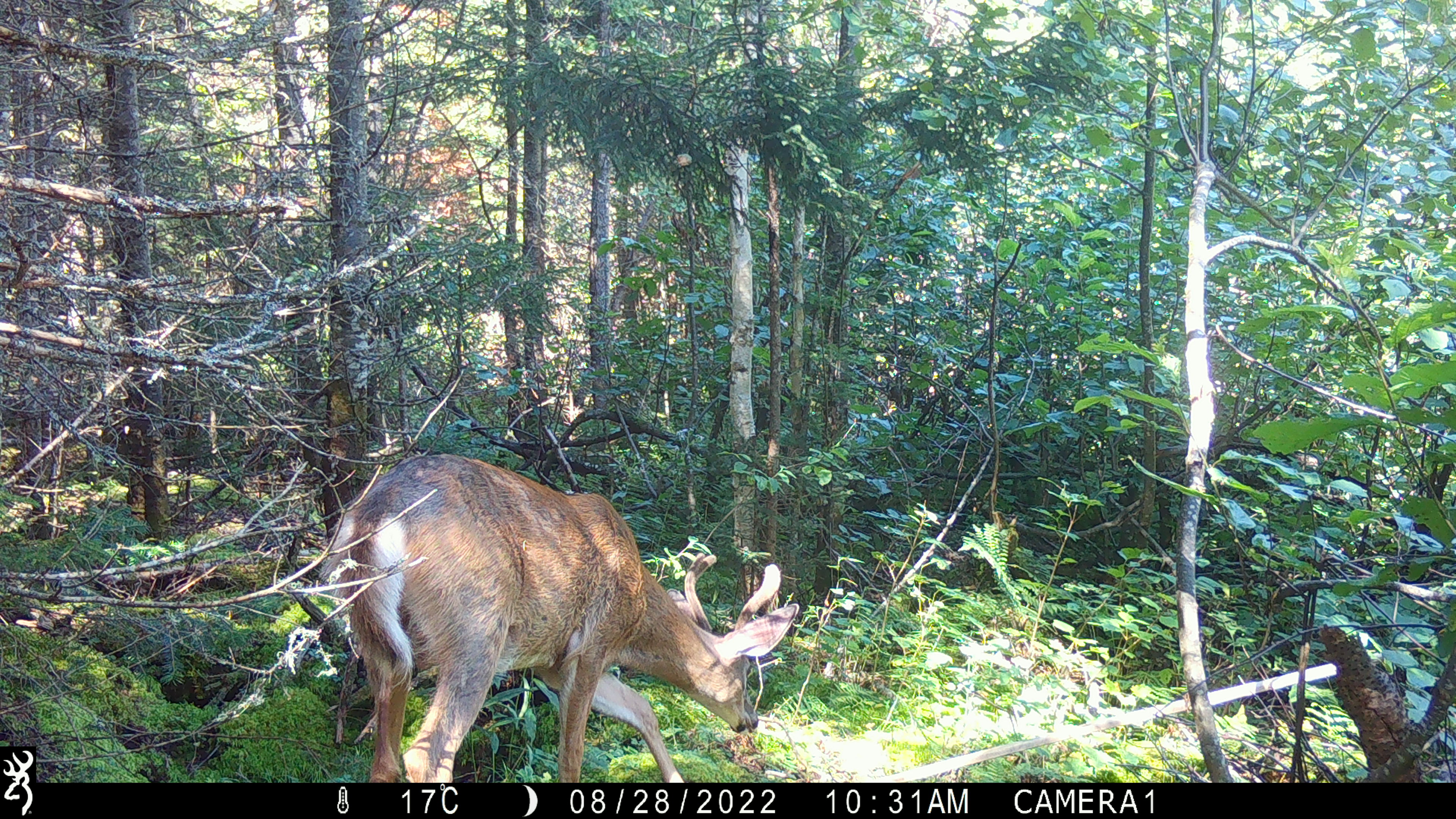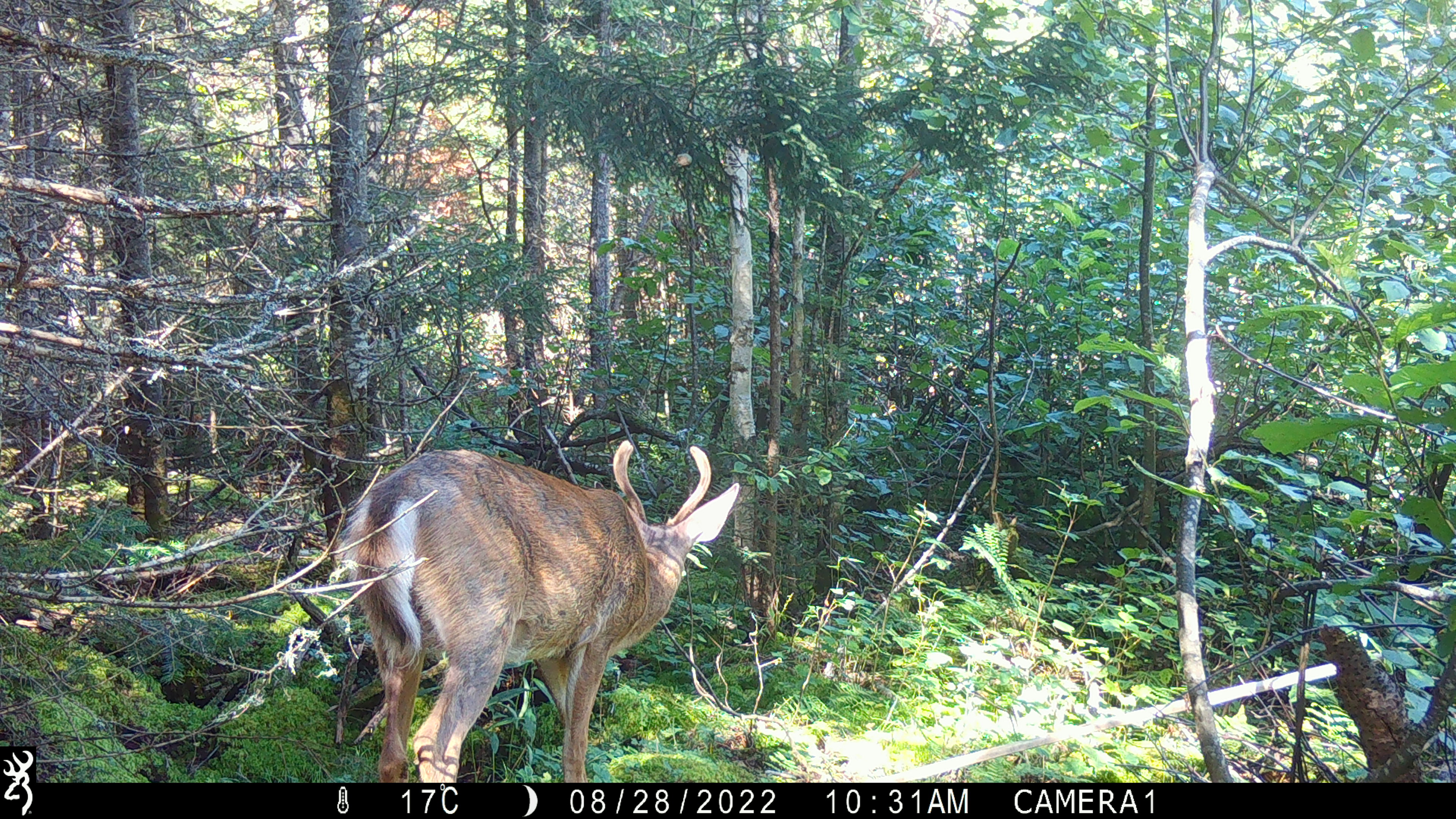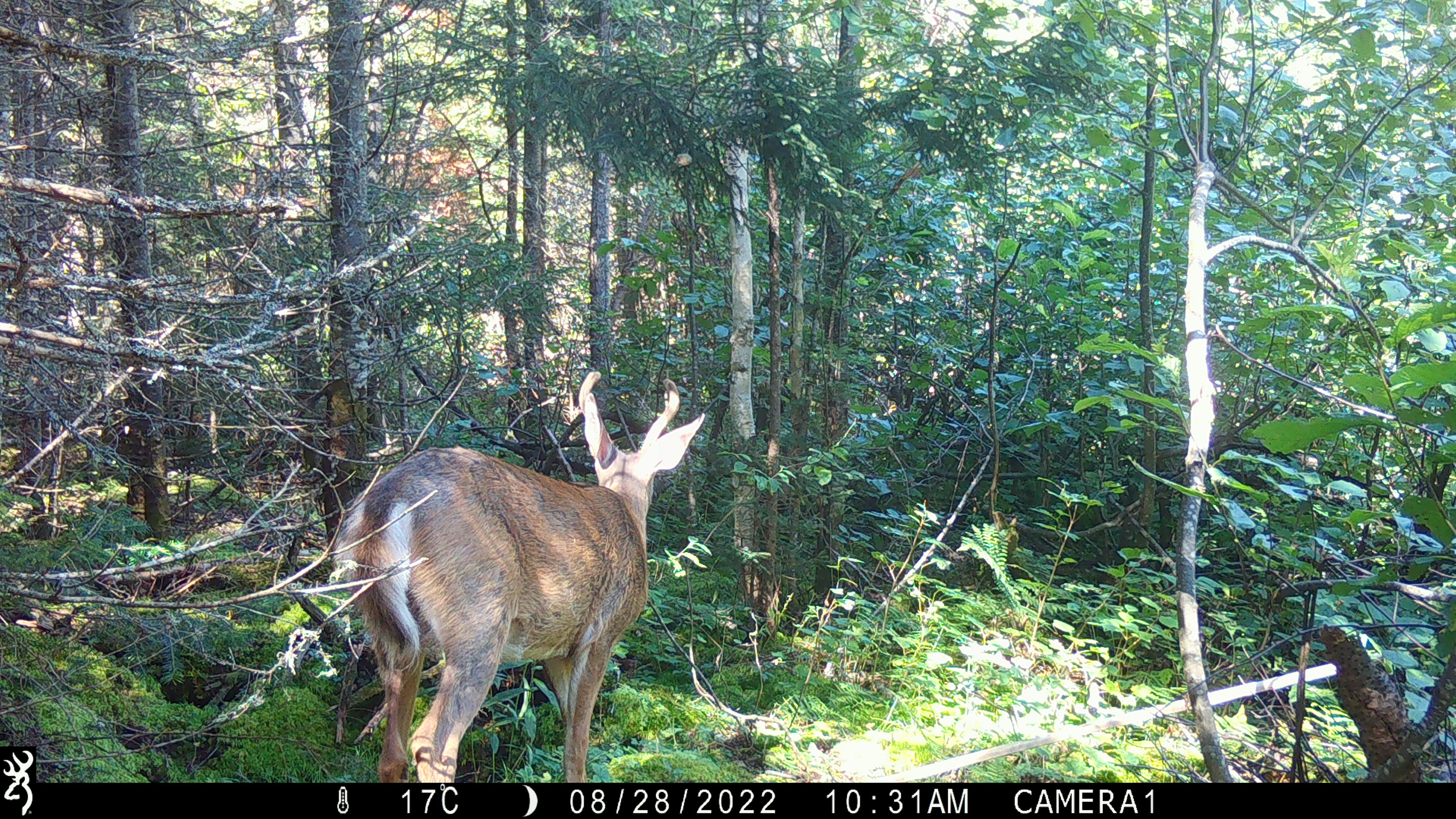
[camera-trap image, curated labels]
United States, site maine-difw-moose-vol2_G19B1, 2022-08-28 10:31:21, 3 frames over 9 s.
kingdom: Animalia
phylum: Chordata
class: Mammalia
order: Artiodactyla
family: Cervidae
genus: Odocoileus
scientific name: Odocoileus virginianus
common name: white-tailed deer